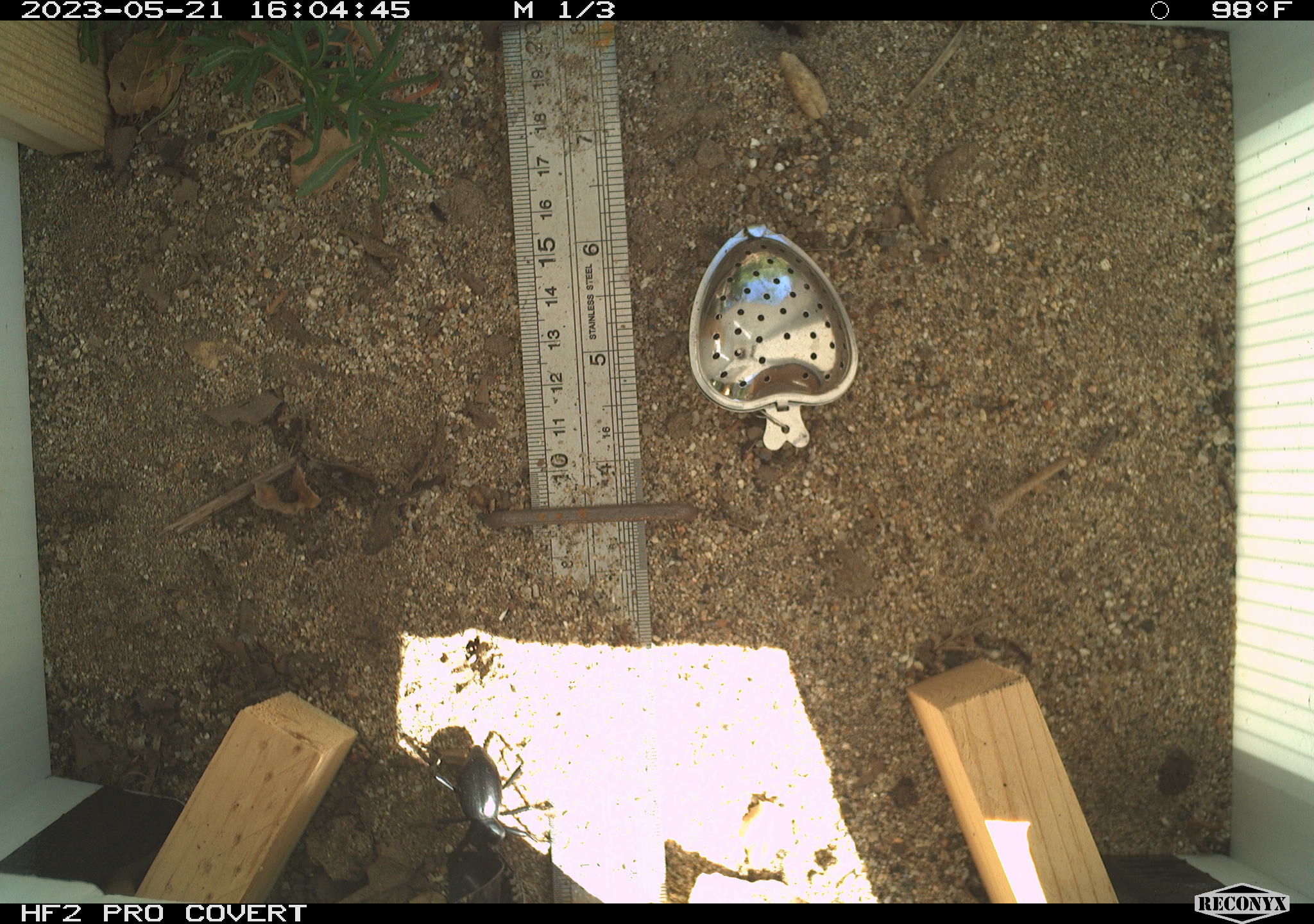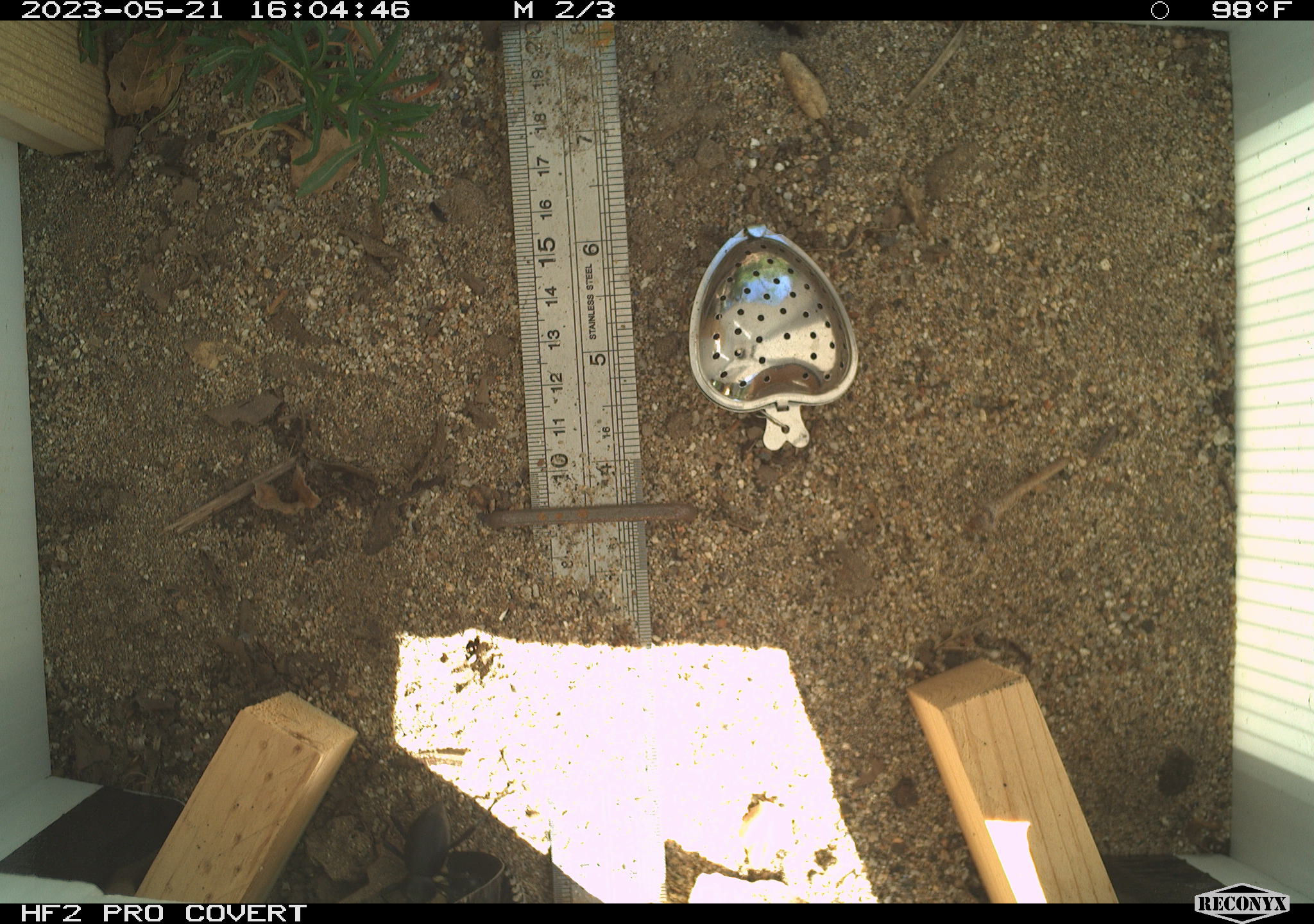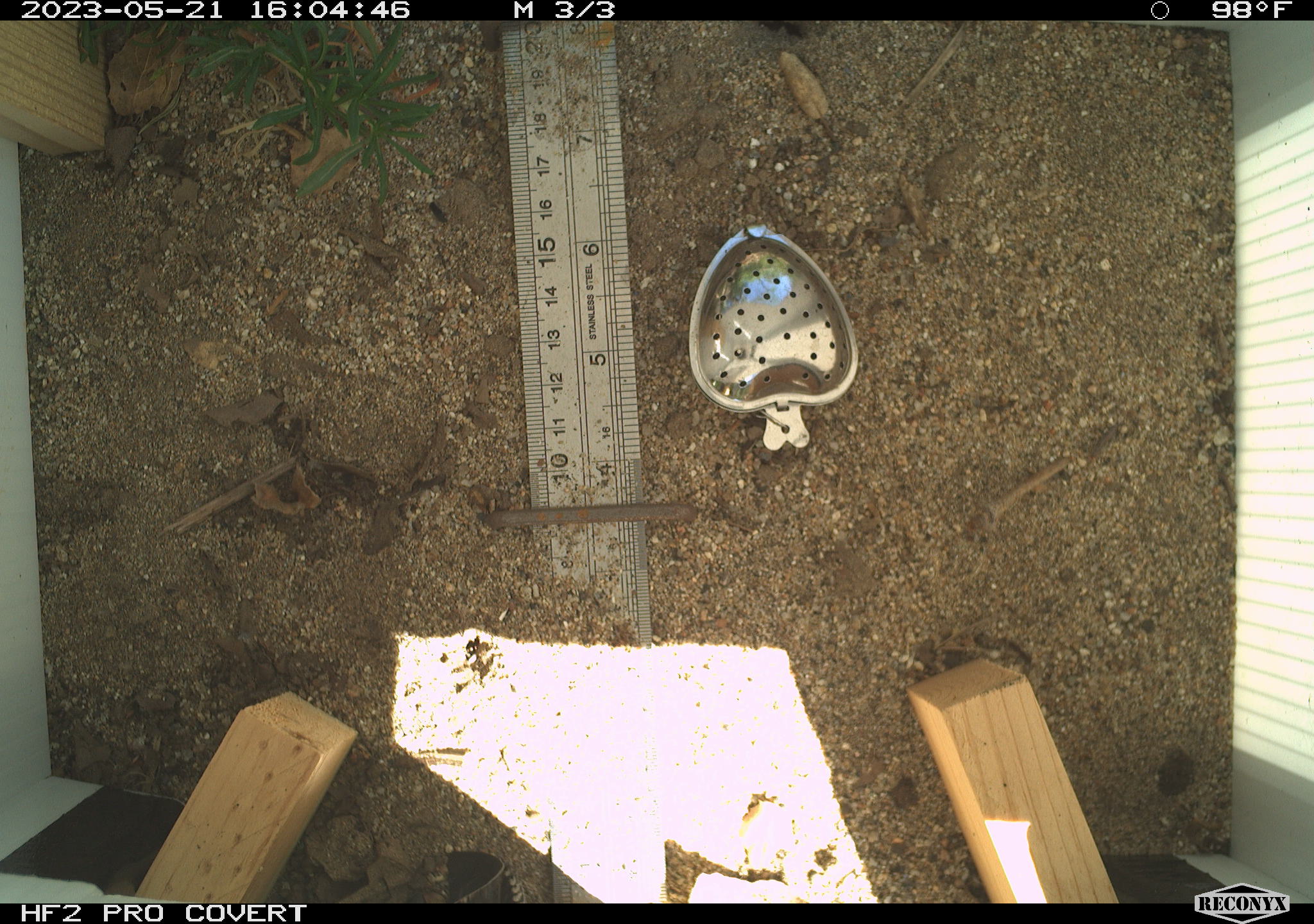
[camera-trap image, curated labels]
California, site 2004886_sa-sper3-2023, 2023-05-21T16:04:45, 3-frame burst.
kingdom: Animalia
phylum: Arthropoda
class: Insecta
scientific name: Insecta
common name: insect